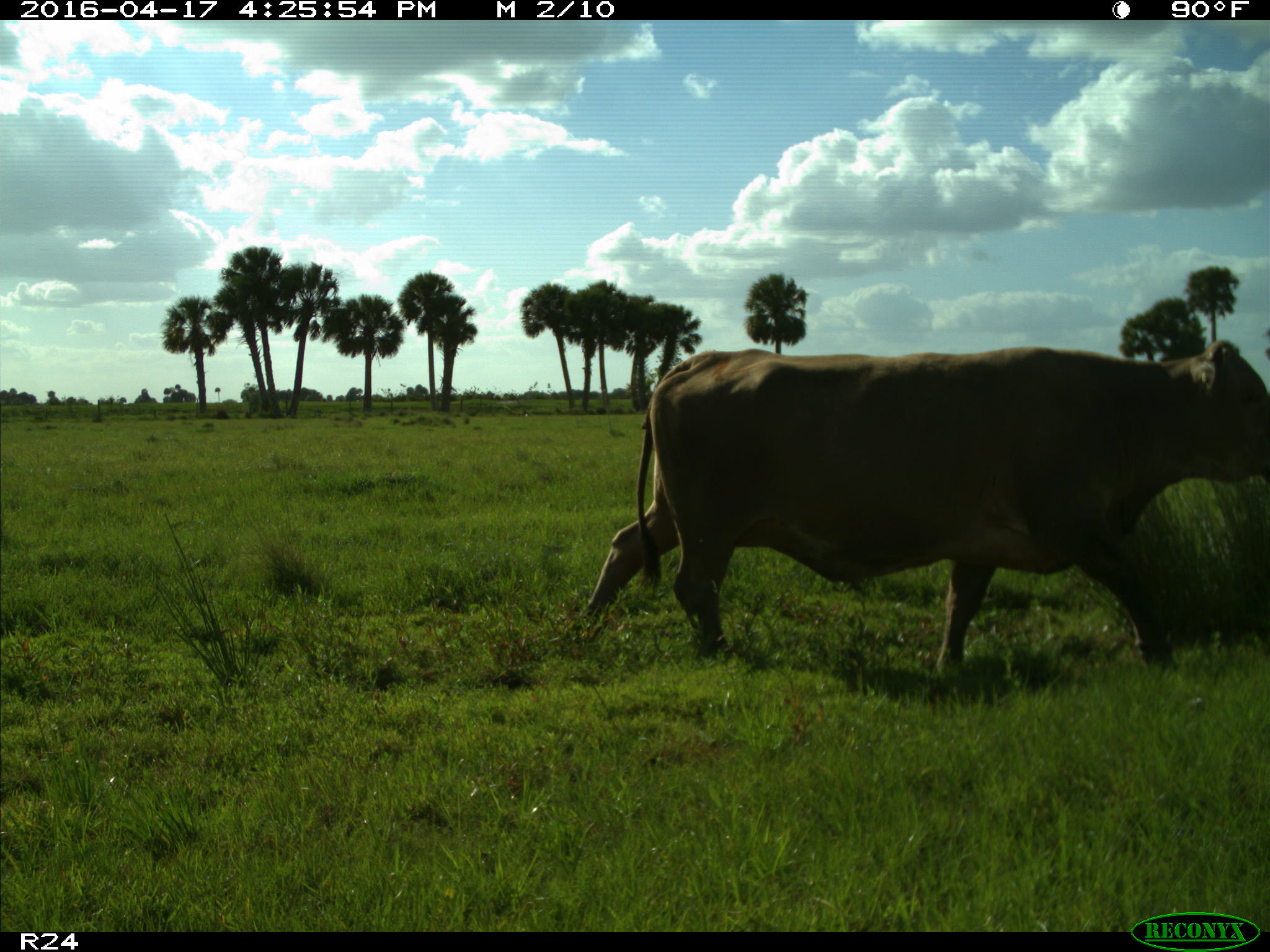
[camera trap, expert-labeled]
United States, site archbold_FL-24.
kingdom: Animalia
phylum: Chordata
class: Mammalia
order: Artiodactyla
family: Bovidae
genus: Bos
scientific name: Bos taurus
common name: domestic cow